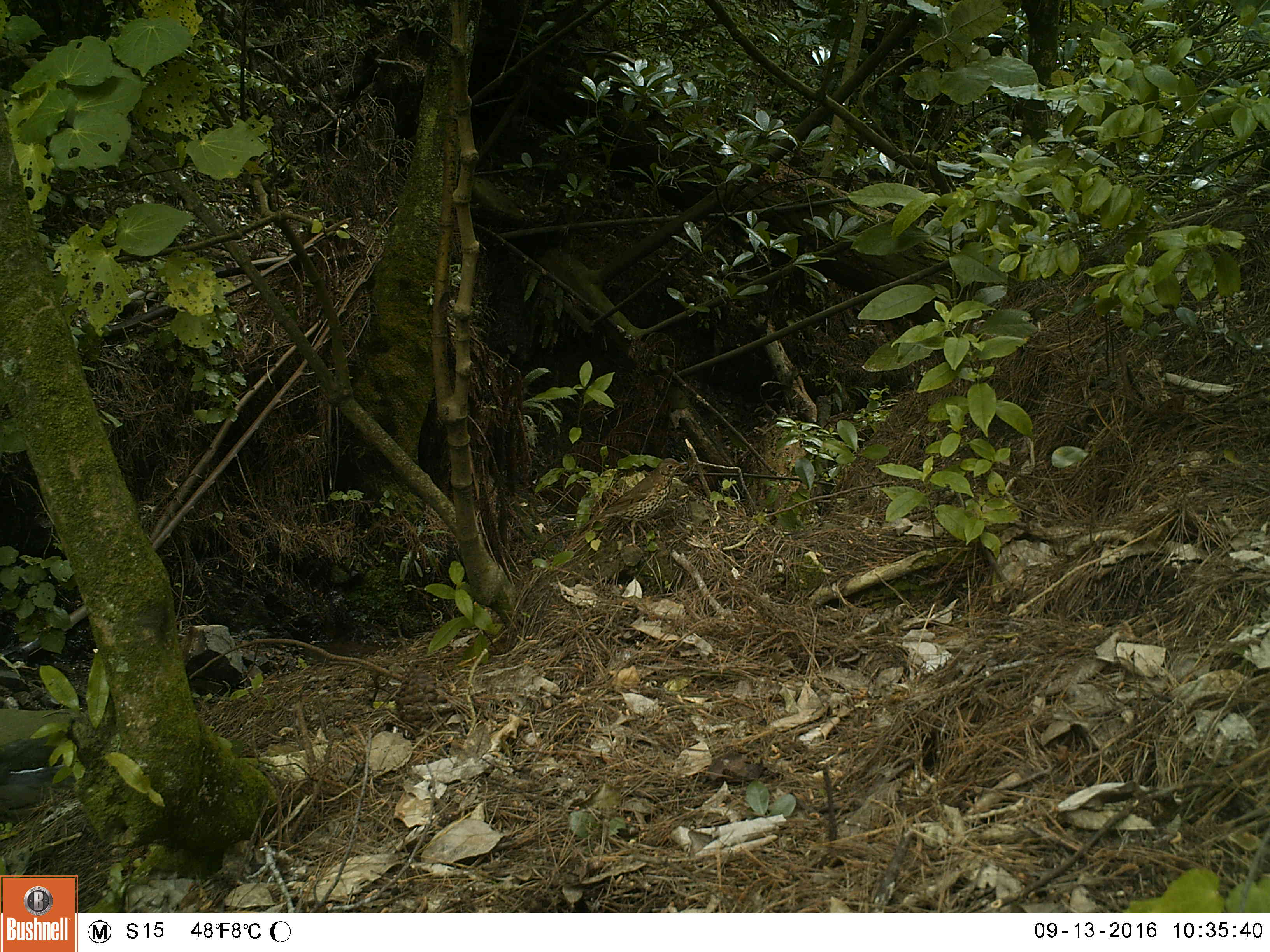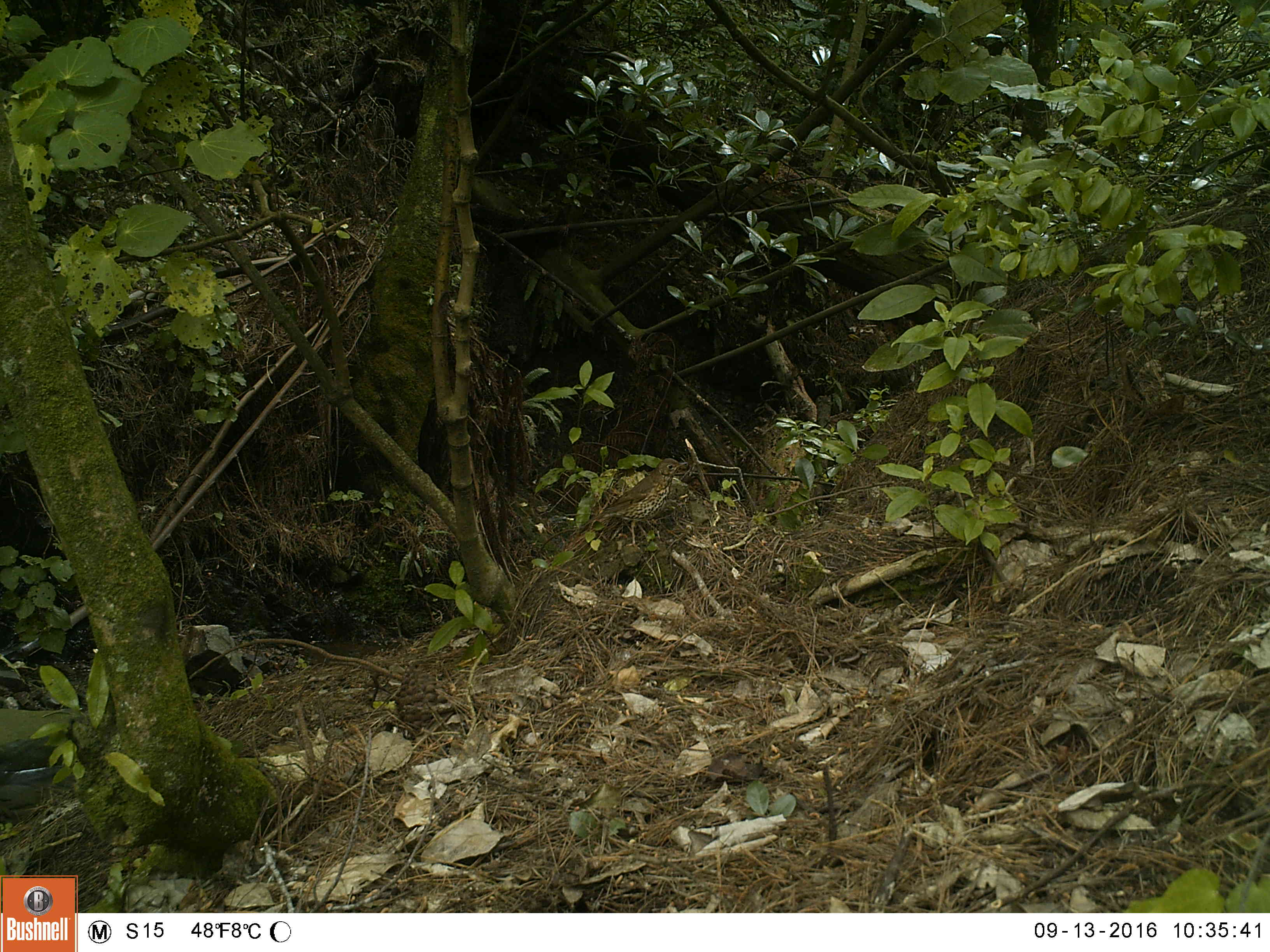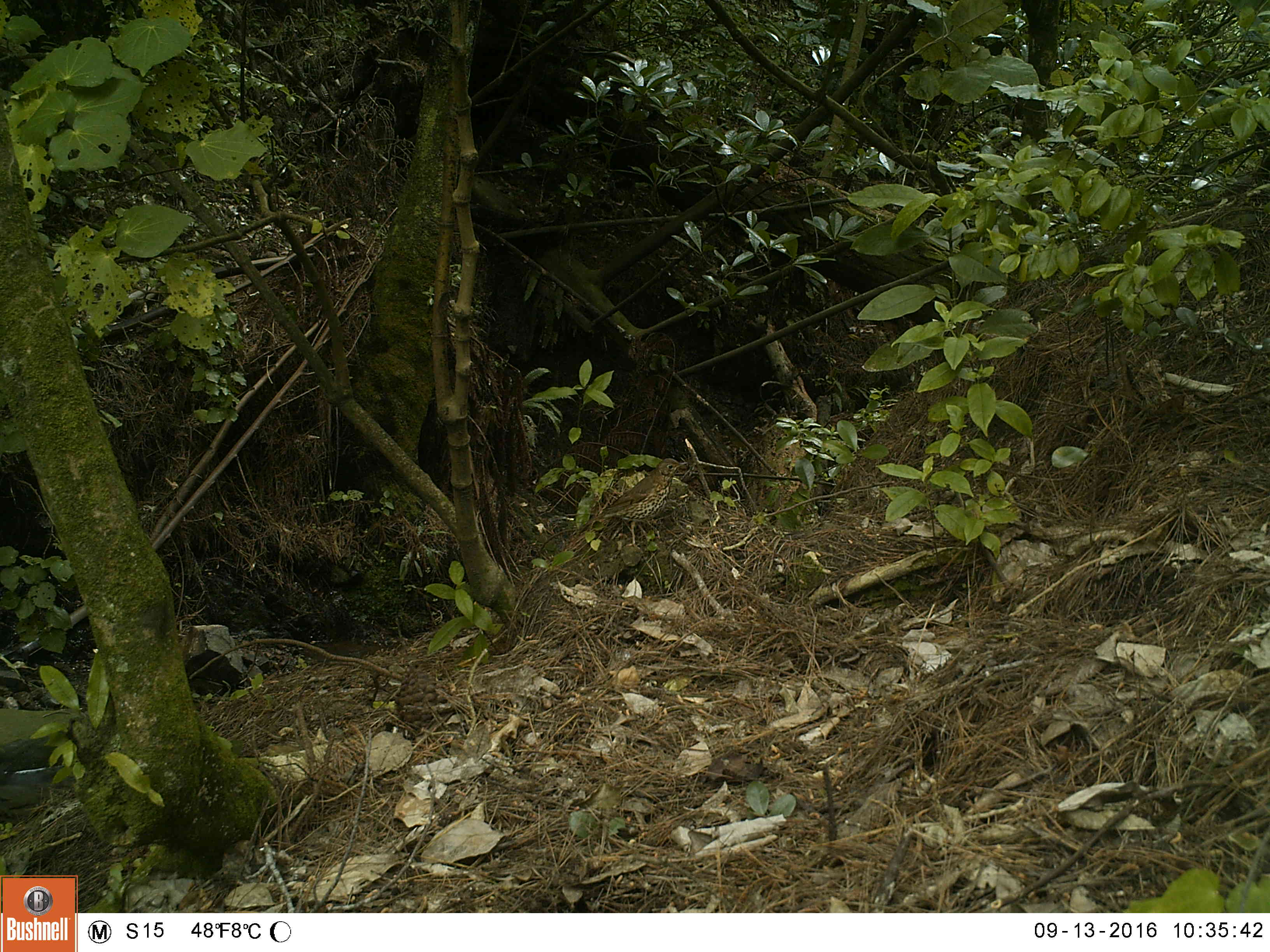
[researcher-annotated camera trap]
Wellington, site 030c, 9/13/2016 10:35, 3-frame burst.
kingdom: Animalia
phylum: Chordata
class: Aves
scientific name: Aves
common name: bird